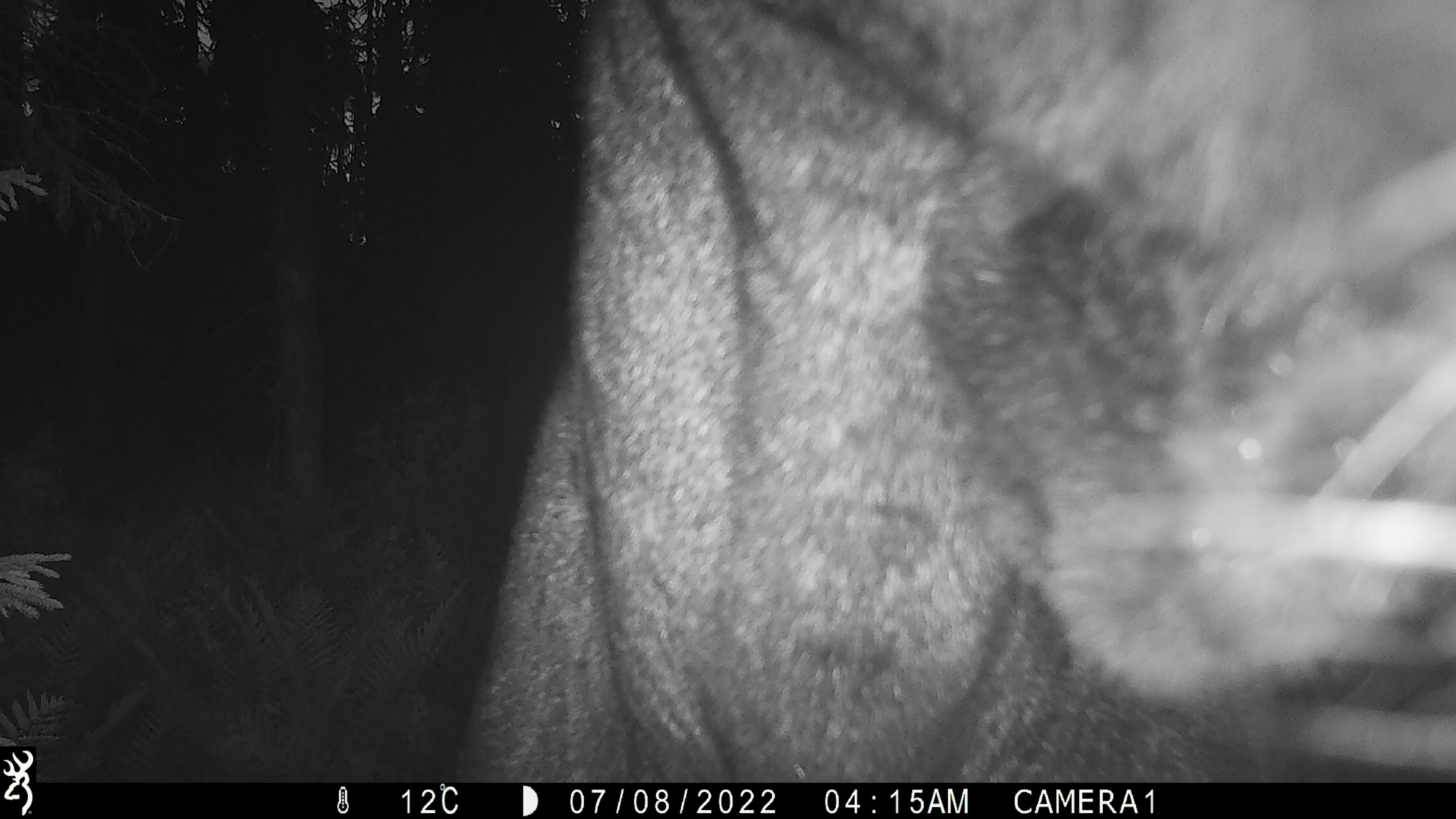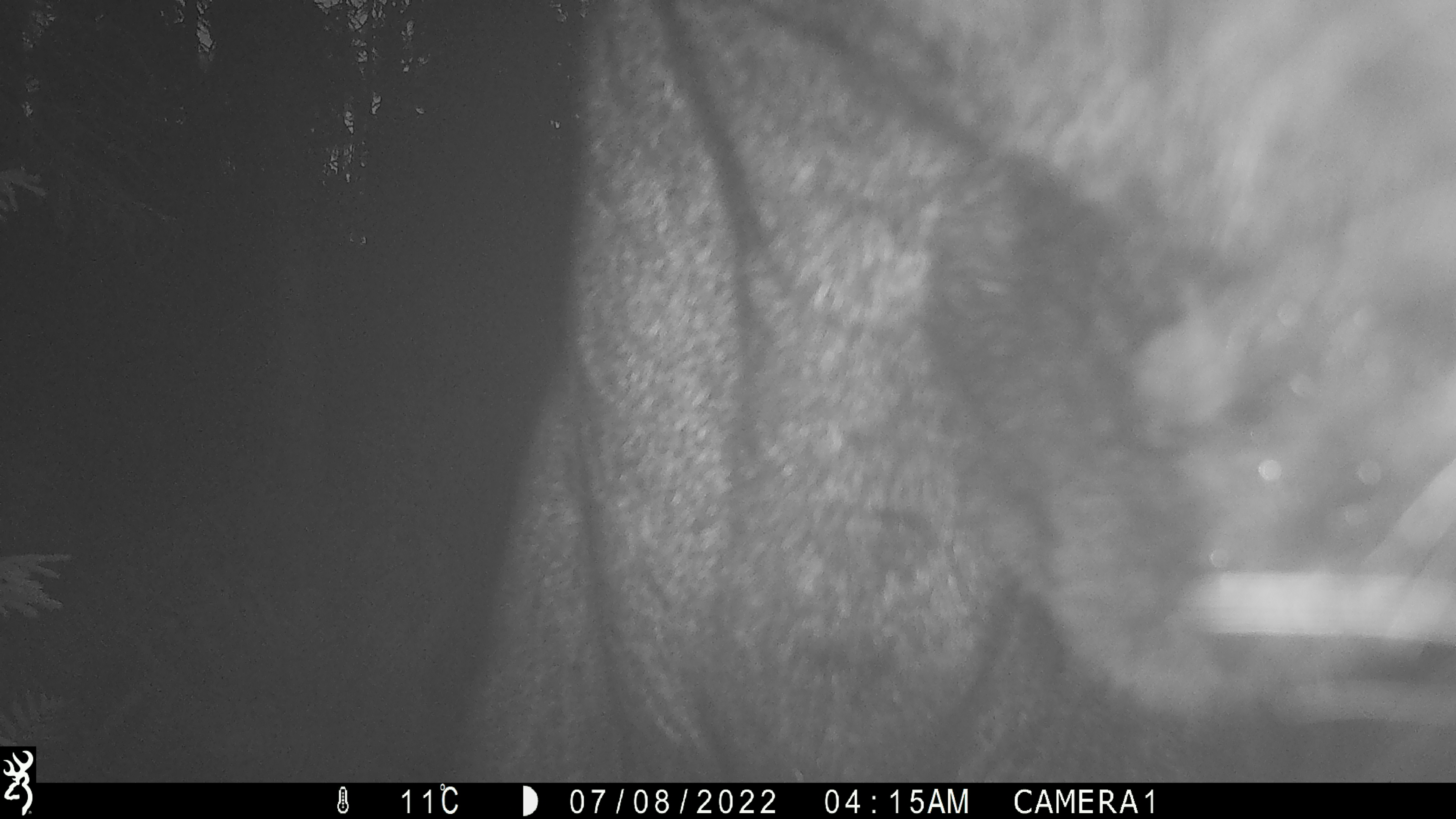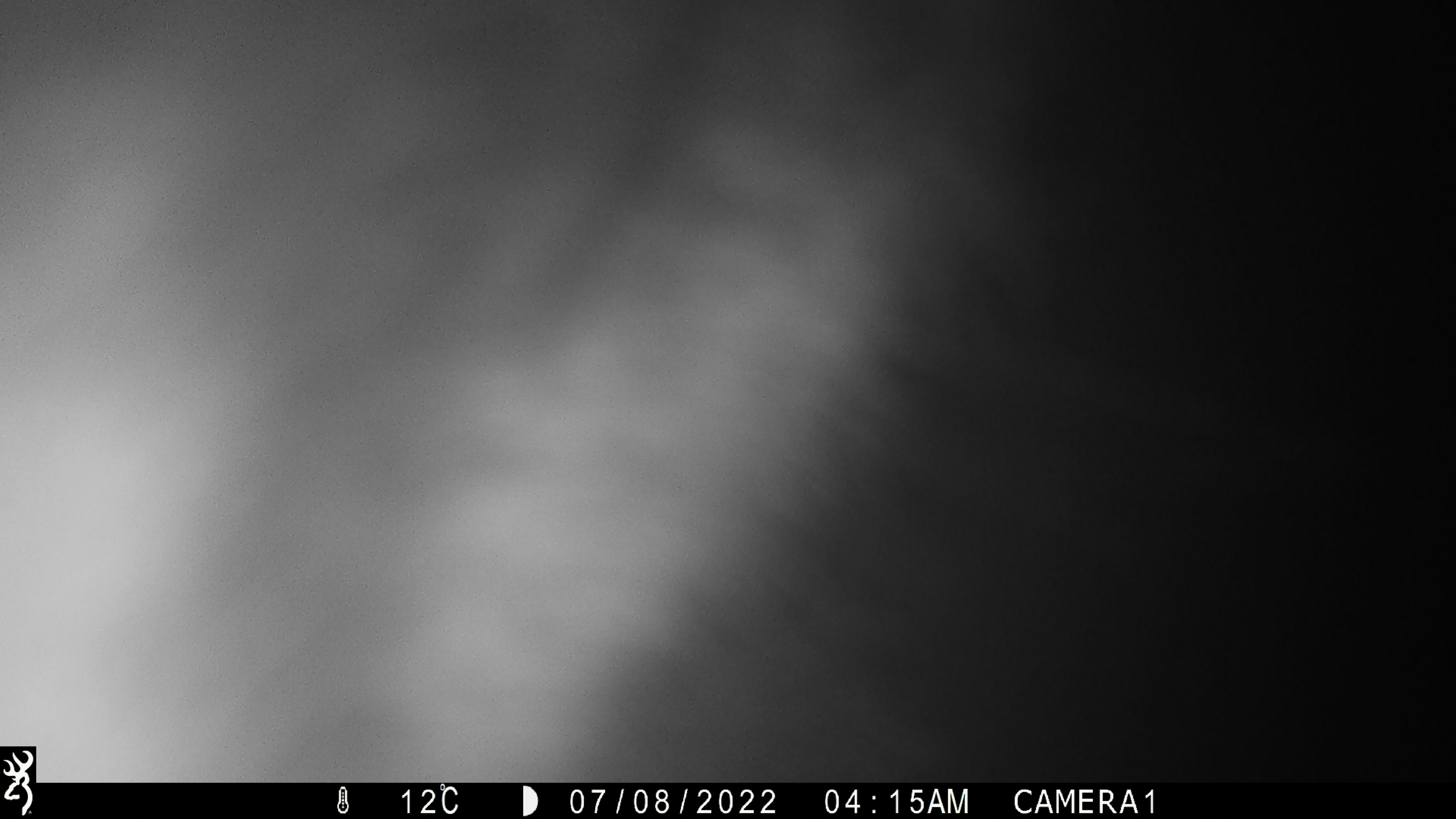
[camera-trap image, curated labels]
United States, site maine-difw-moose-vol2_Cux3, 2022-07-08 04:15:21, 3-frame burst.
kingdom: Animalia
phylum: Chordata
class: Mammalia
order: Artiodactyla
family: Cervidae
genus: Alces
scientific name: Alces alces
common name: moose